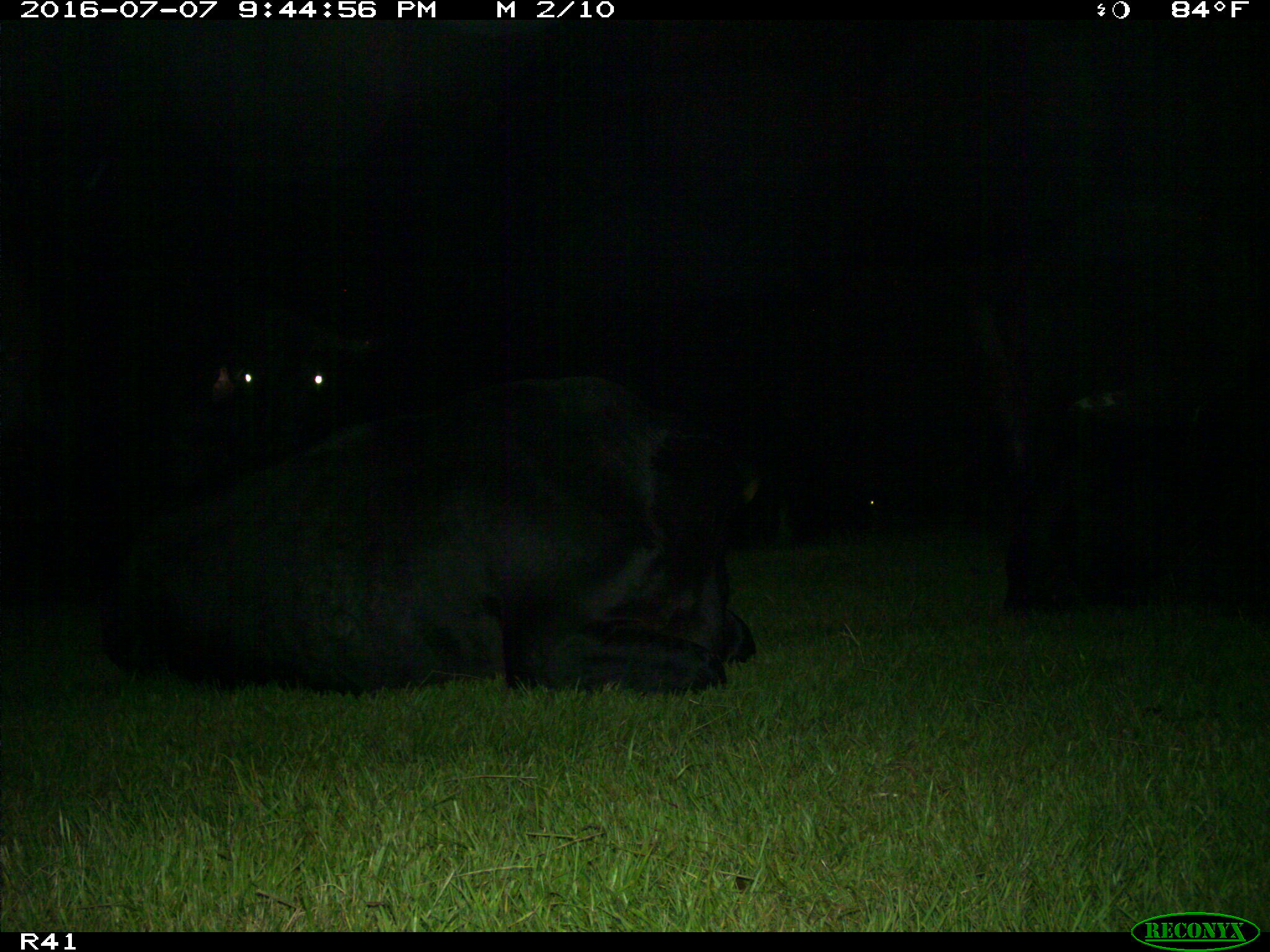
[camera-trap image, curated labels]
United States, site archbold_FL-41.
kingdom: Animalia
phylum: Chordata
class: Mammalia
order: Artiodactyla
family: Bovidae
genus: Bos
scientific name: Bos taurus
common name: domestic cow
Bos taurus (domestic cow).